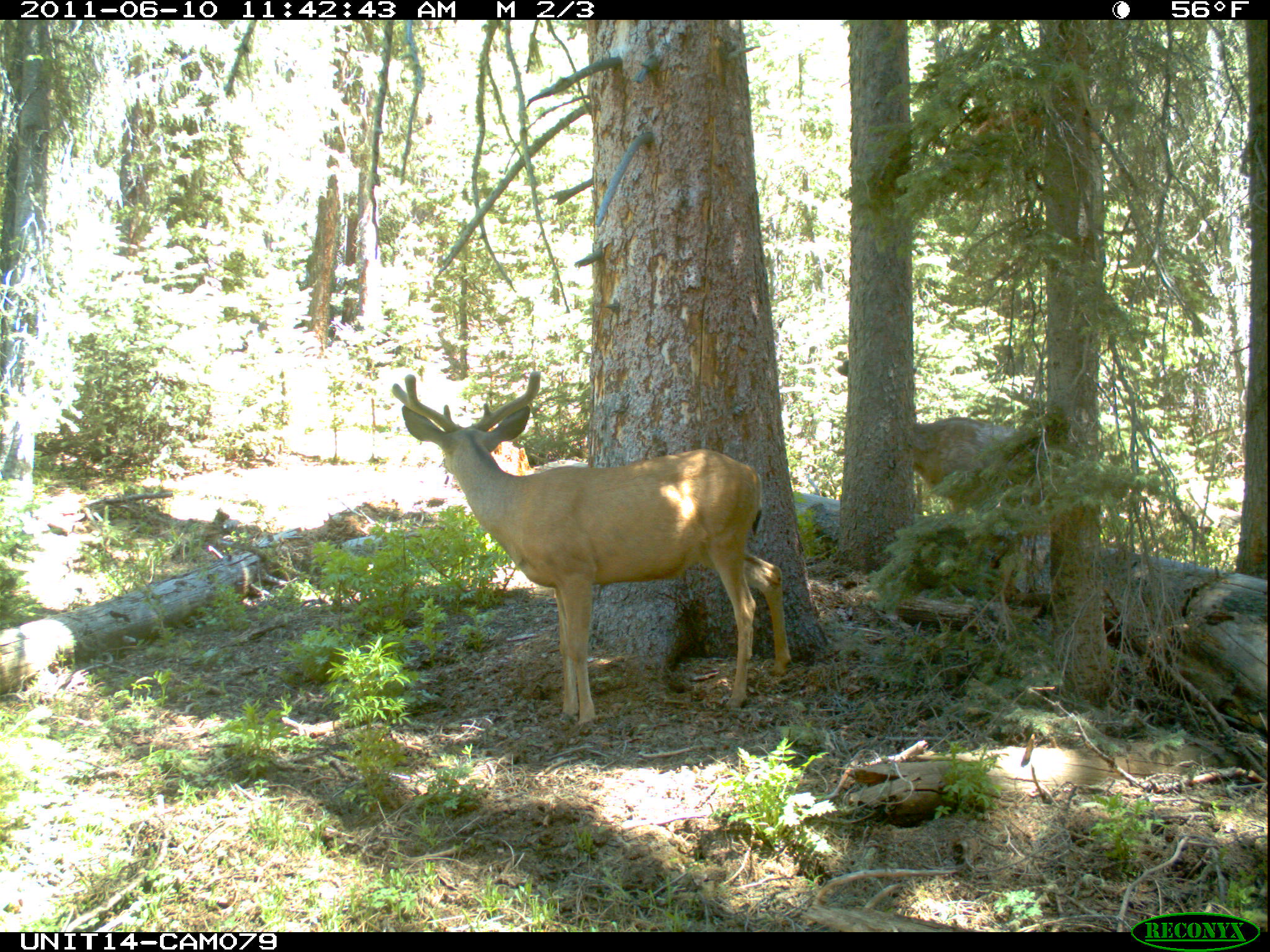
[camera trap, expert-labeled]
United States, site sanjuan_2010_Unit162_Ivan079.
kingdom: Animalia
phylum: Chordata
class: Mammalia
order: Artiodactyla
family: Cervidae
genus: Odocoileus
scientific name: Odocoileus hemionus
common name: mule deer